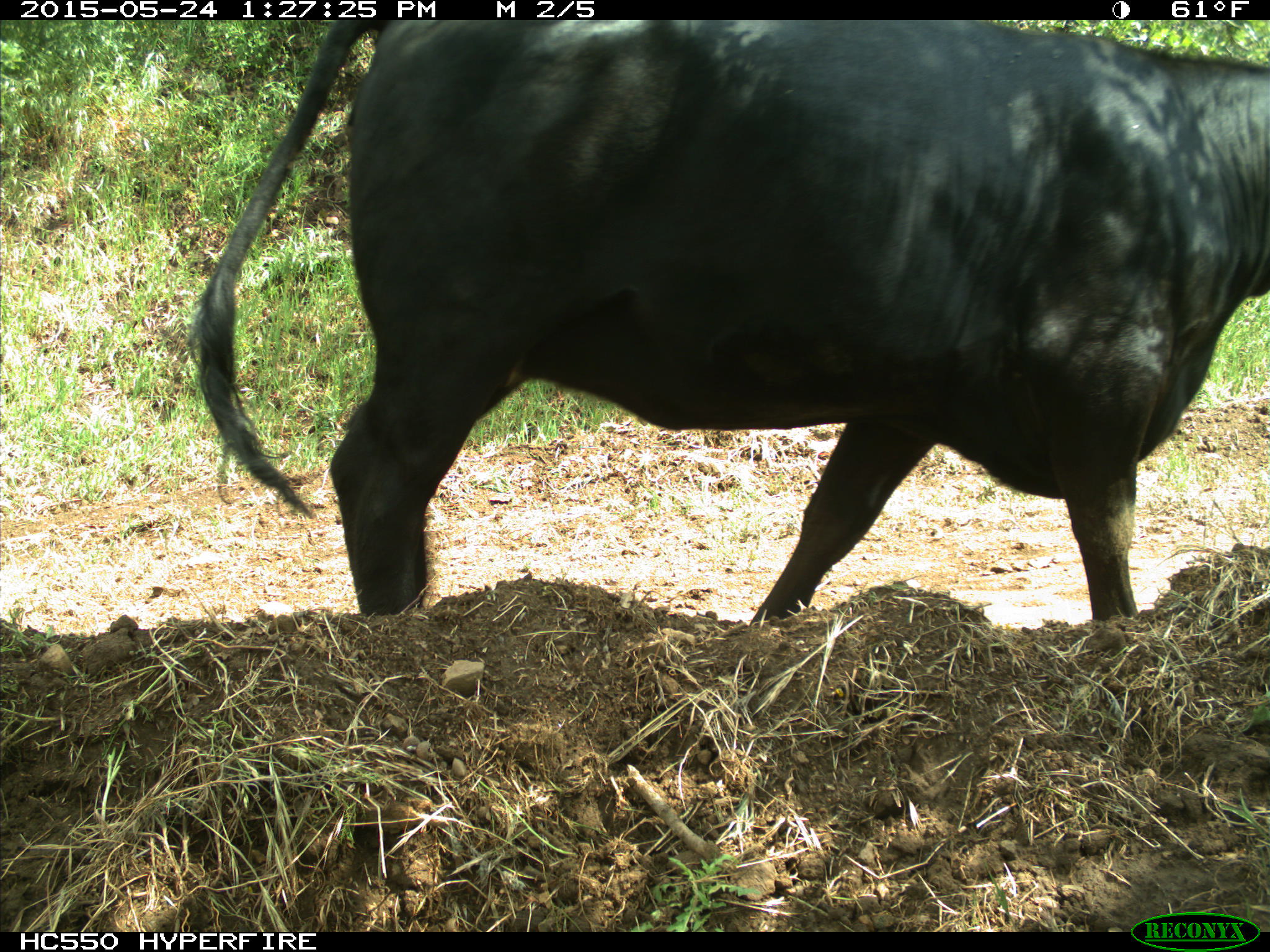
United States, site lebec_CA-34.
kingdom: Animalia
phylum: Chordata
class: Mammalia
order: Artiodactyla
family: Bovidae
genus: Bos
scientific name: Bos taurus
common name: domestic cow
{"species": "Bos taurus (domestic cow)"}